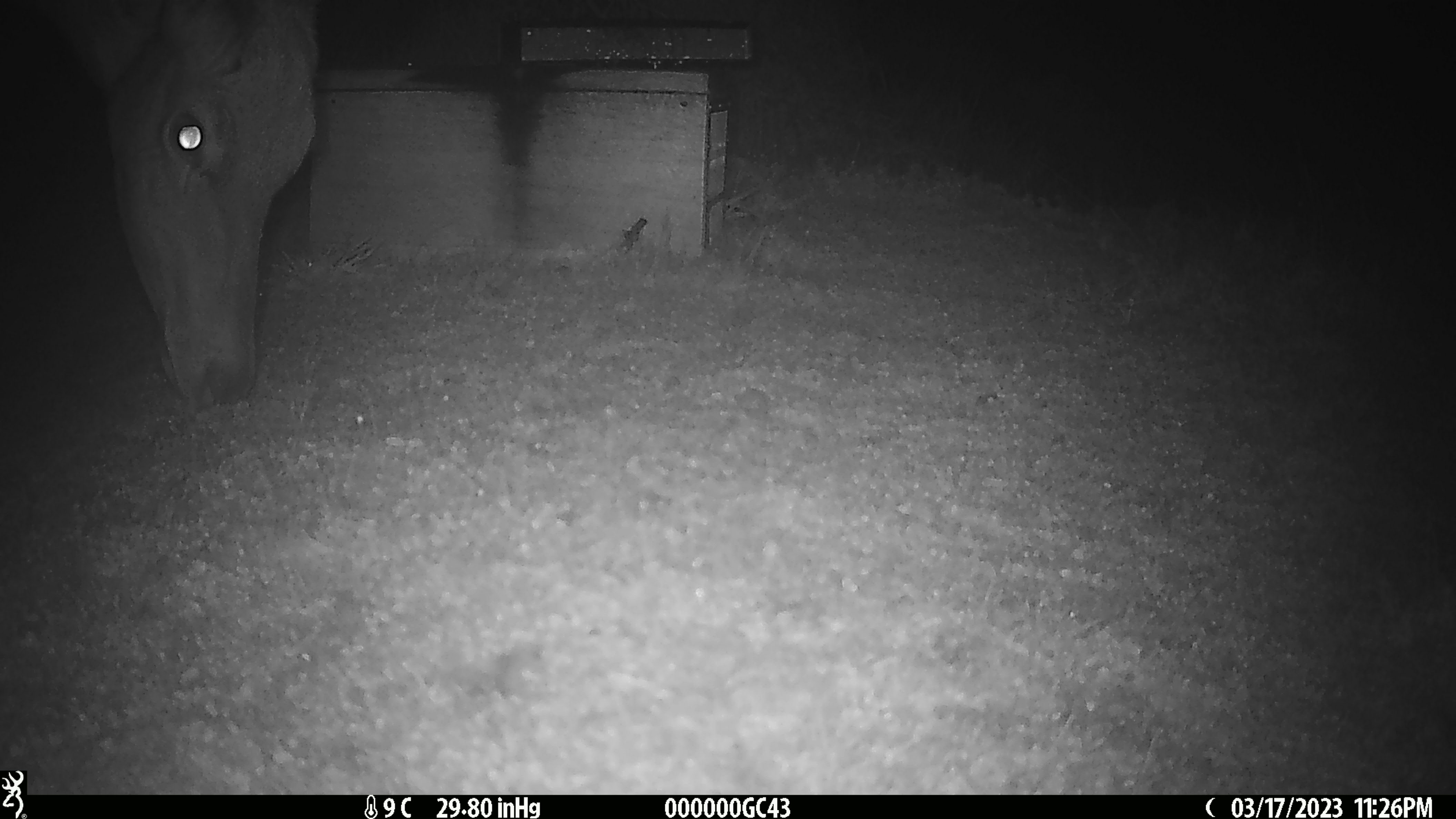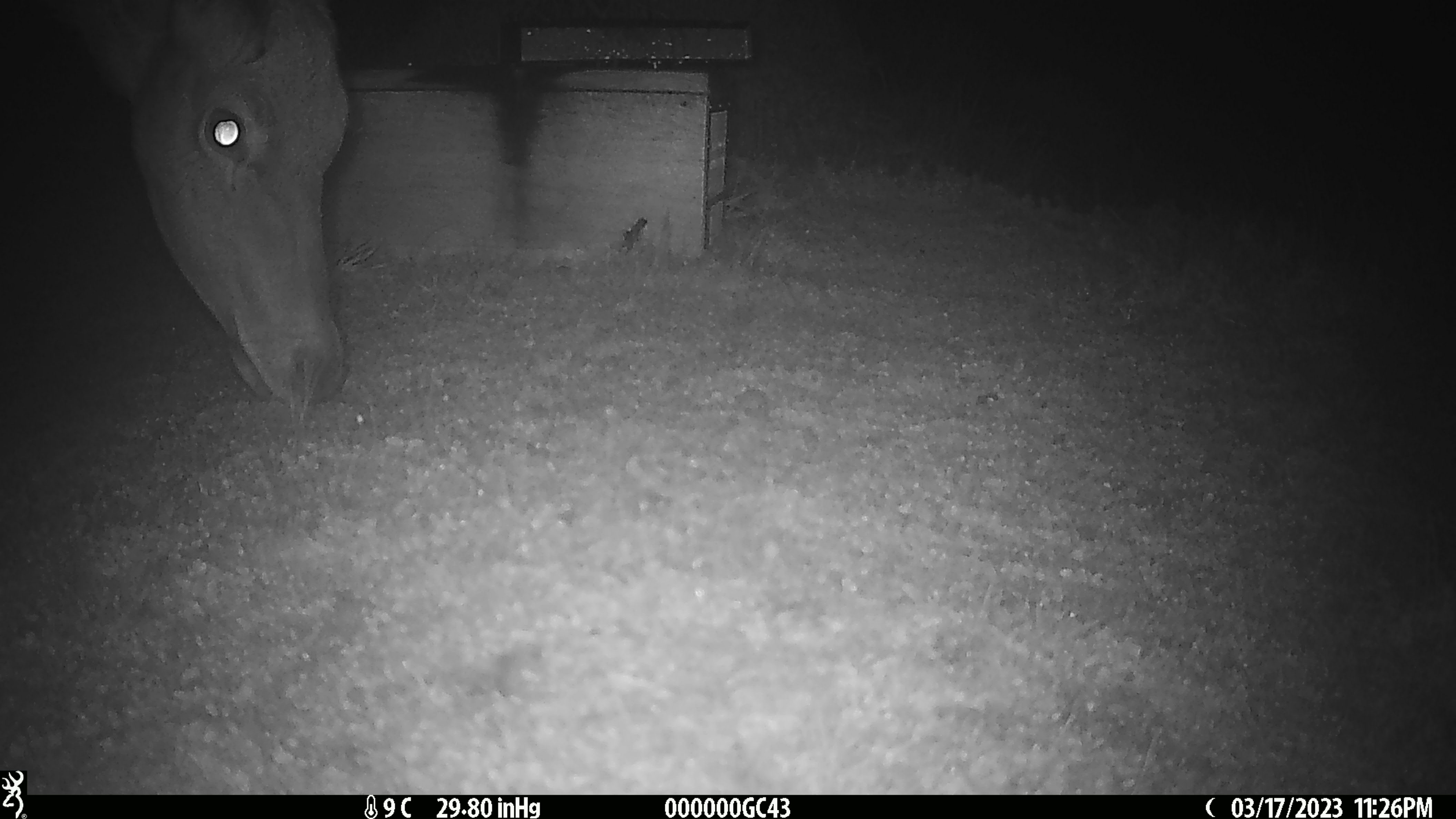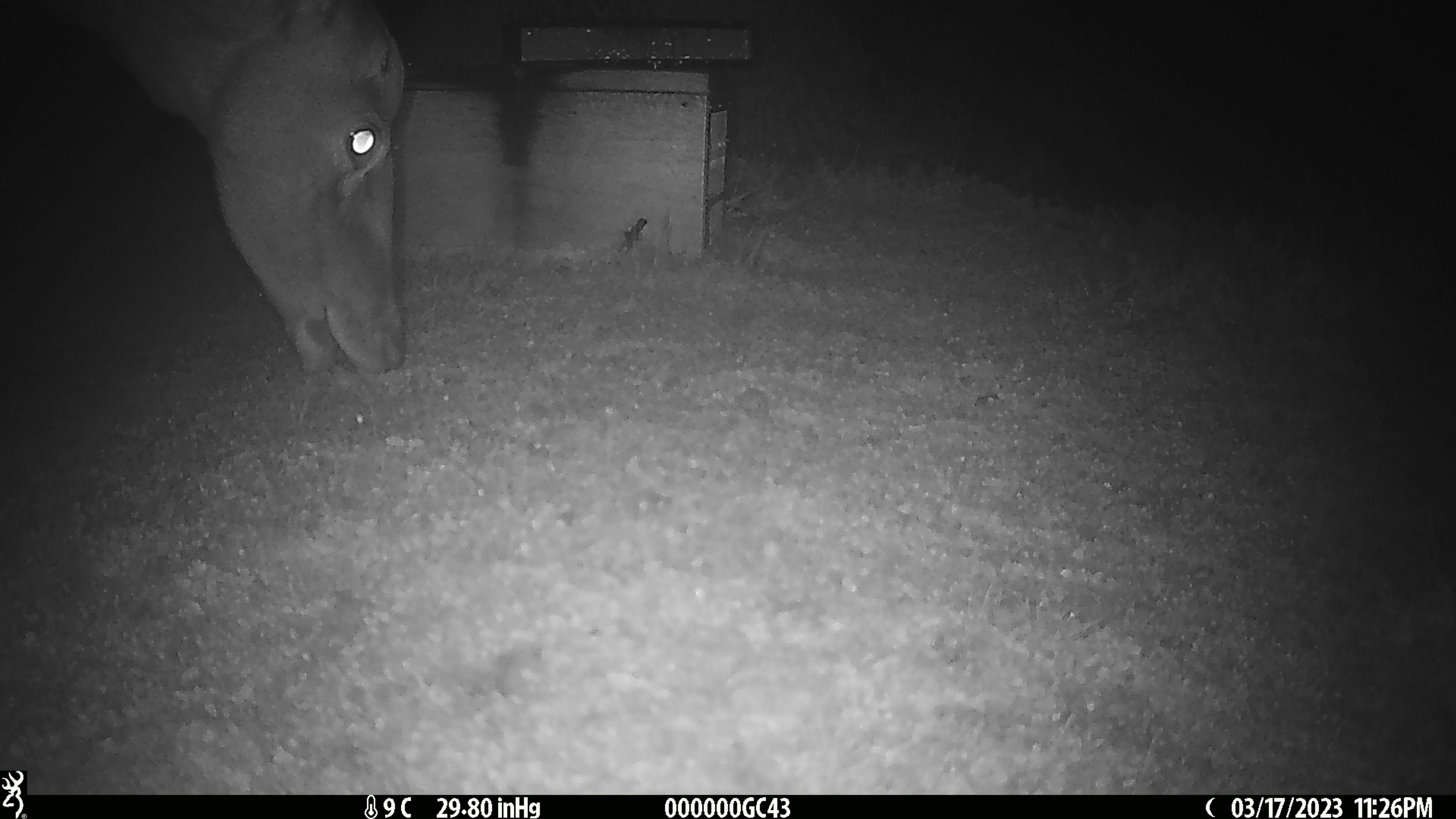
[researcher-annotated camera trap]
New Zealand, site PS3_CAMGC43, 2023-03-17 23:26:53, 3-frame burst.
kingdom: Animalia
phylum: Chordata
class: Mammalia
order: Artiodactyla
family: Cervidae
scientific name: Cervidae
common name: deer